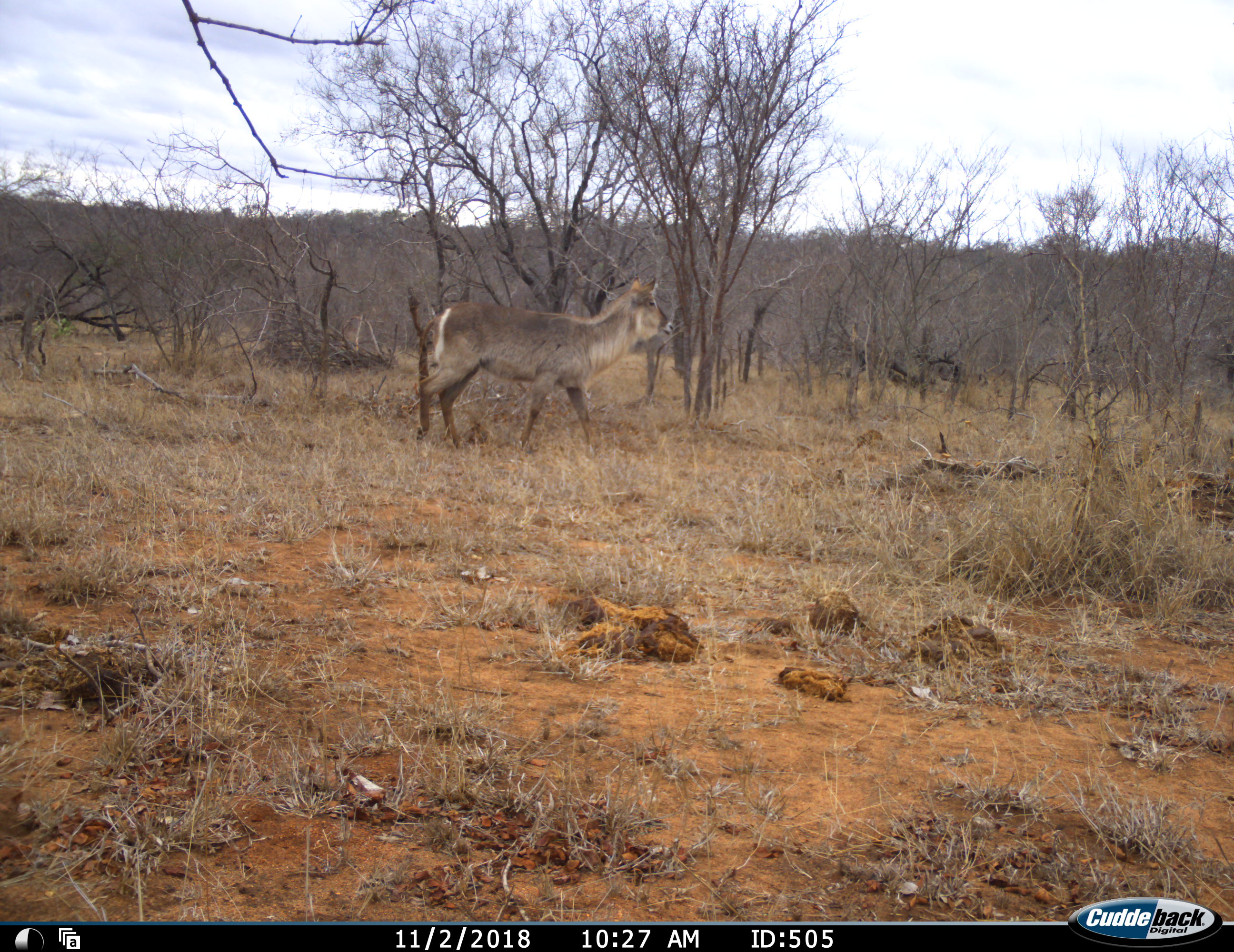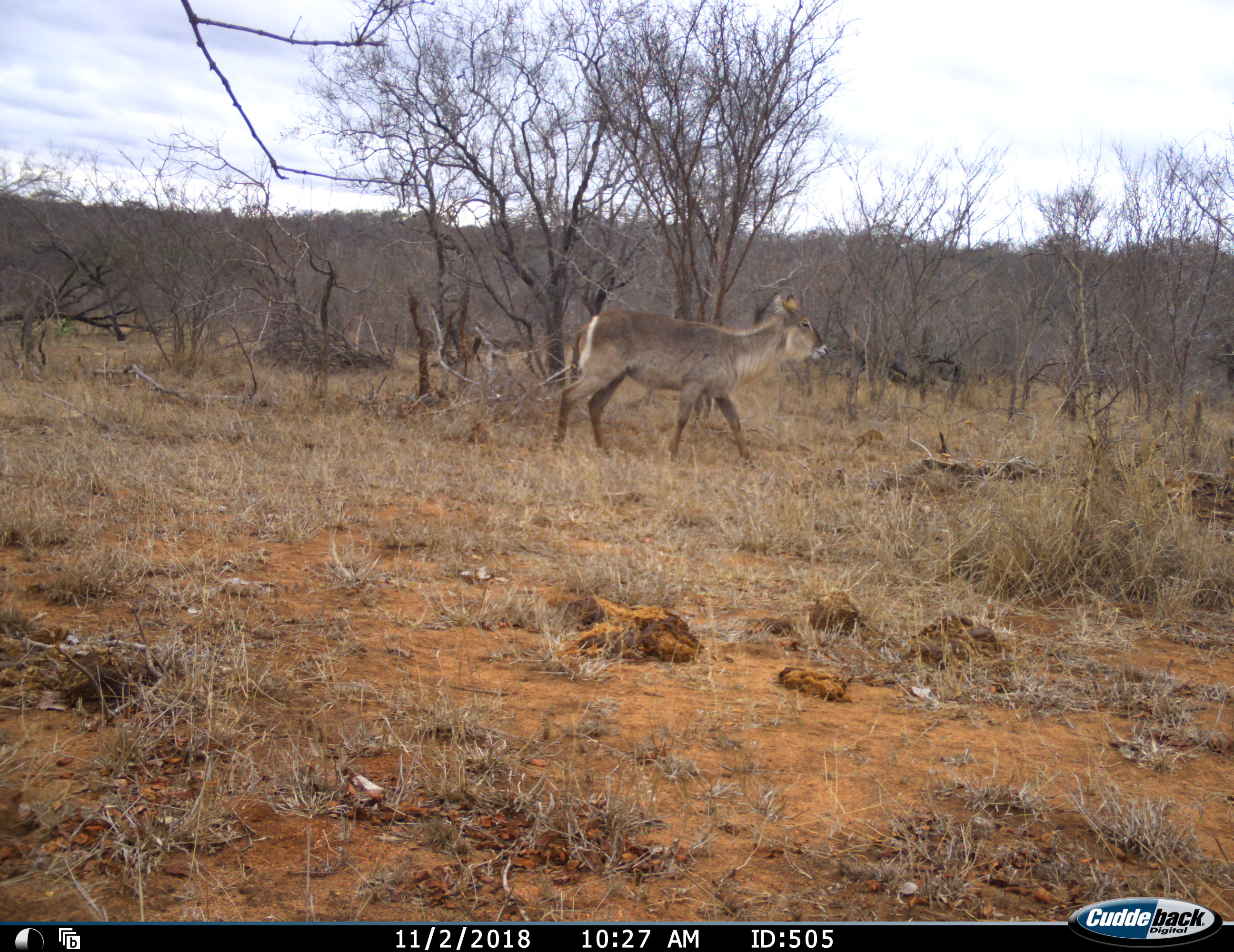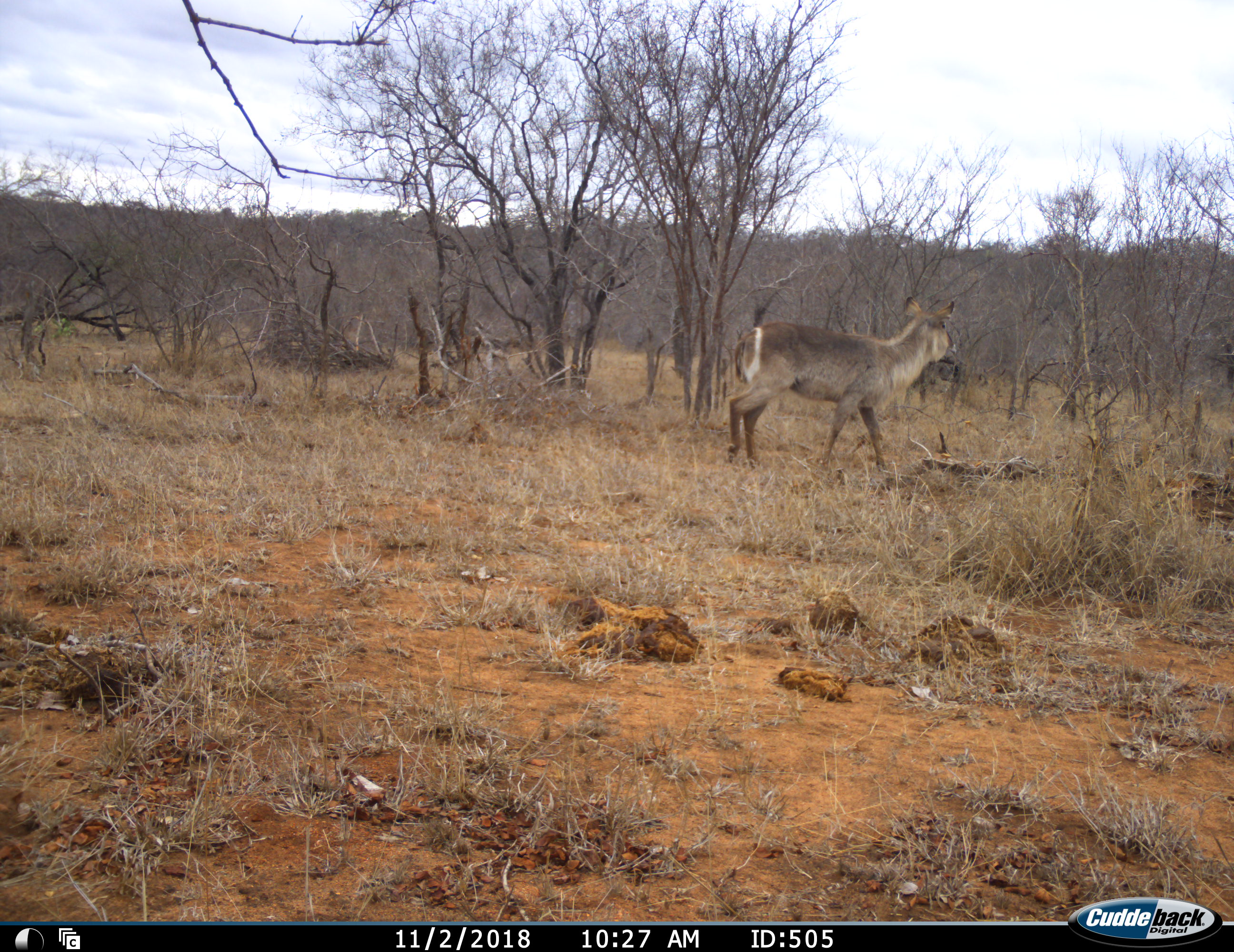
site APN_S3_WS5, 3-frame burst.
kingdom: Animalia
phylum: Chordata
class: Mammalia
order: Artiodactyla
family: Bovidae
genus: Kobus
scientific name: Kobus ellipsiprymnus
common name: waterbuck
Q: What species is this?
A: Waterbuck (Kobus ellipsiprymnus).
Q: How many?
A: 1.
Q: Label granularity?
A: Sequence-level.